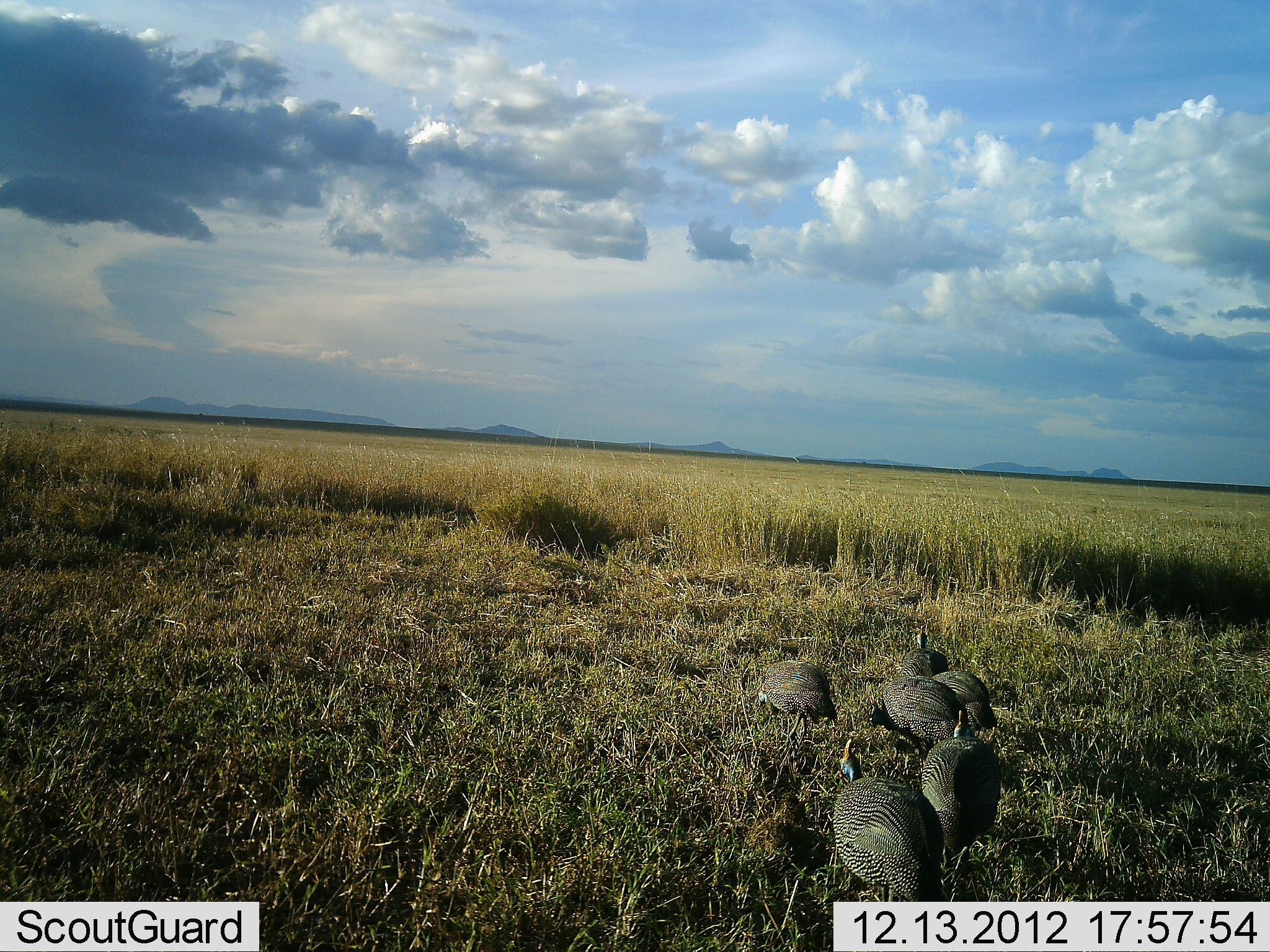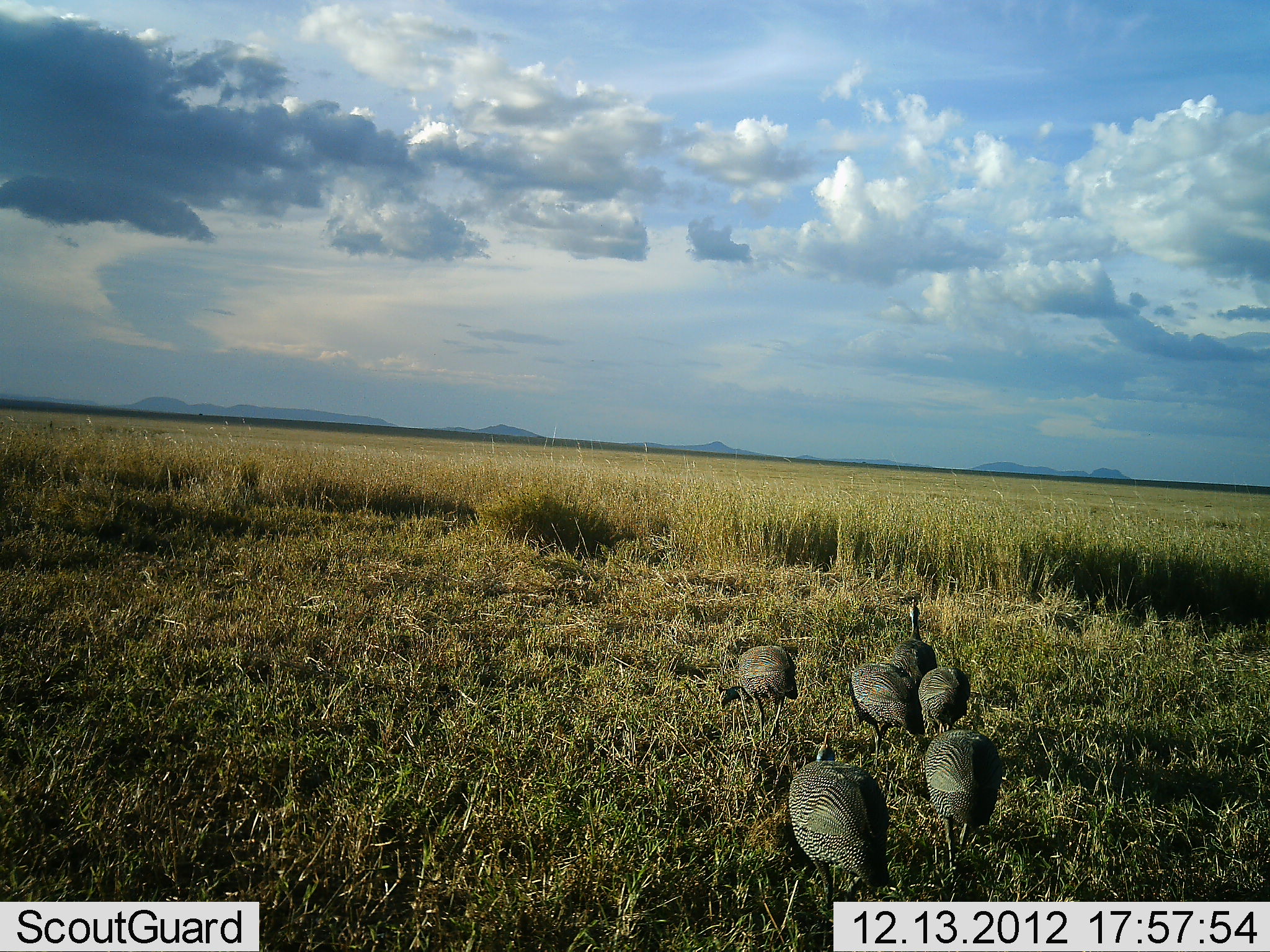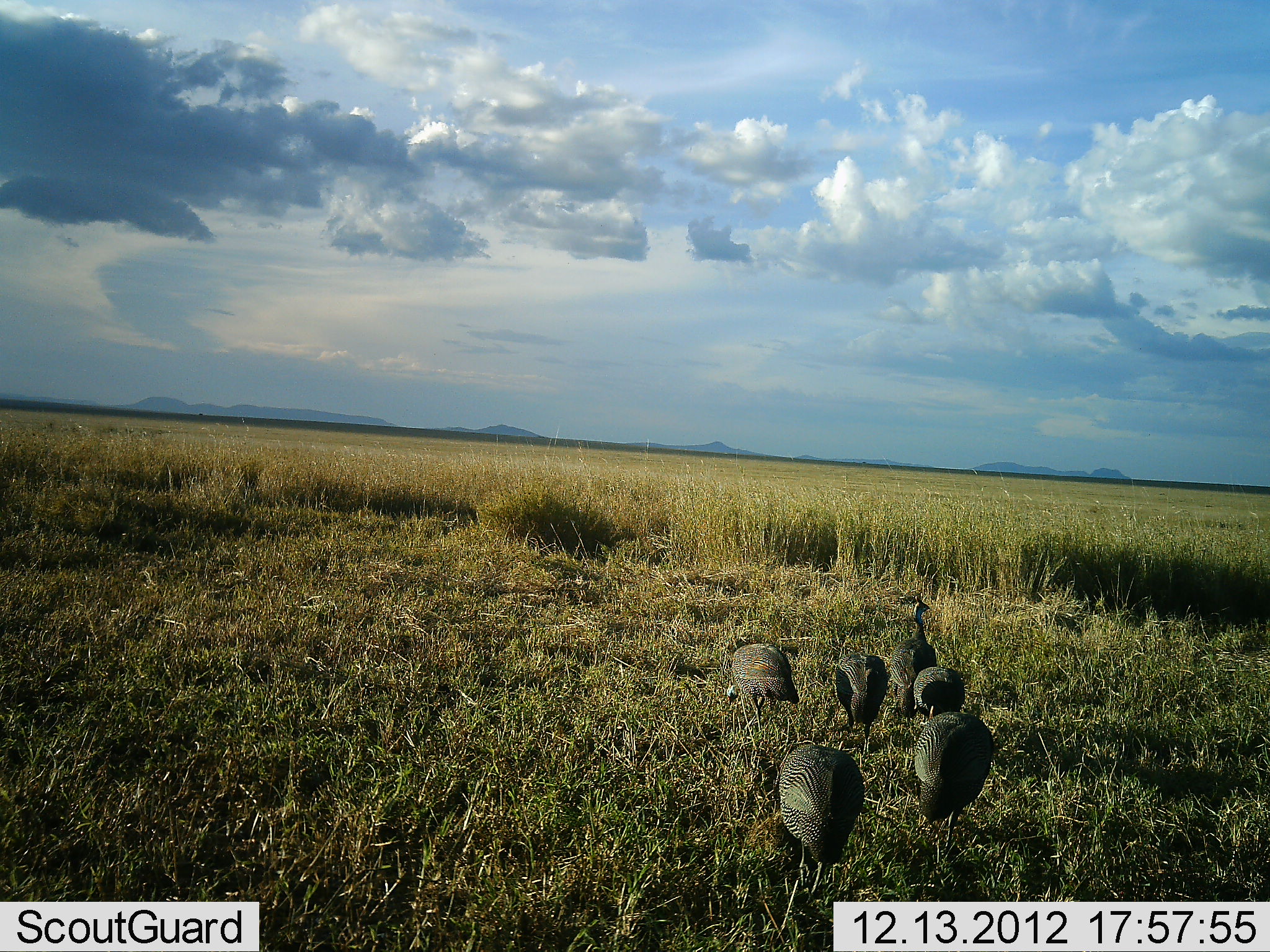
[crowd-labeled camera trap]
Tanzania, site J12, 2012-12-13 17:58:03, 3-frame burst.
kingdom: Animalia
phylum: Chordata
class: Aves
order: Galliformes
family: Numididae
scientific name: Numididae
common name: guinea fowl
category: guineafowl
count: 6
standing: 11%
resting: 0%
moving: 74%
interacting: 0%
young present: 0%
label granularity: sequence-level